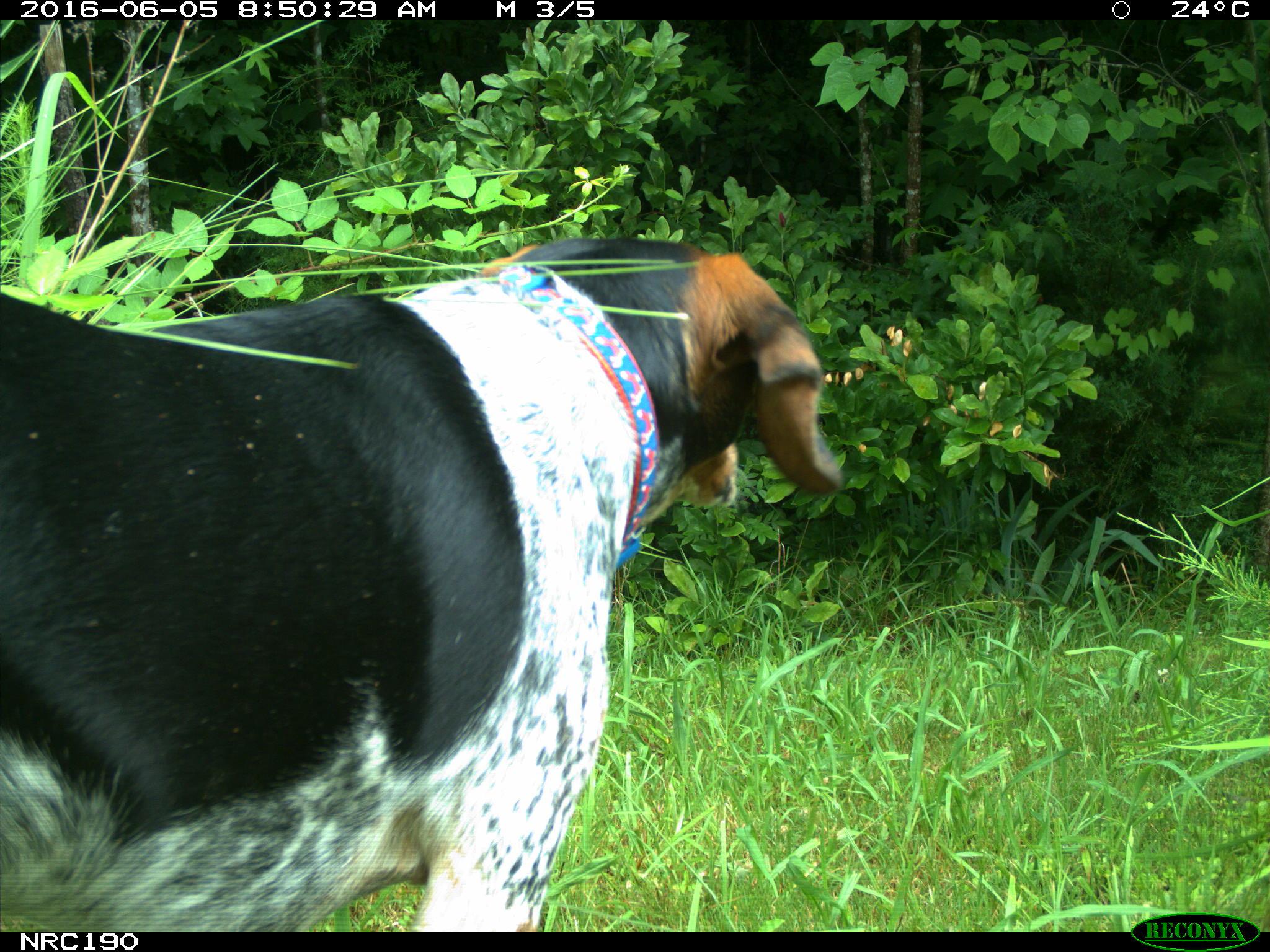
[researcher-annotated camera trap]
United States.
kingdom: Animalia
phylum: Chordata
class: Mammalia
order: Carnivora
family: Canidae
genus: Canis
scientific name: Canis familiaris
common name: domestic dog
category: Dog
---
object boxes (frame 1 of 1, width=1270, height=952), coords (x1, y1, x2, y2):
Dog: (0, 210, 846, 933)